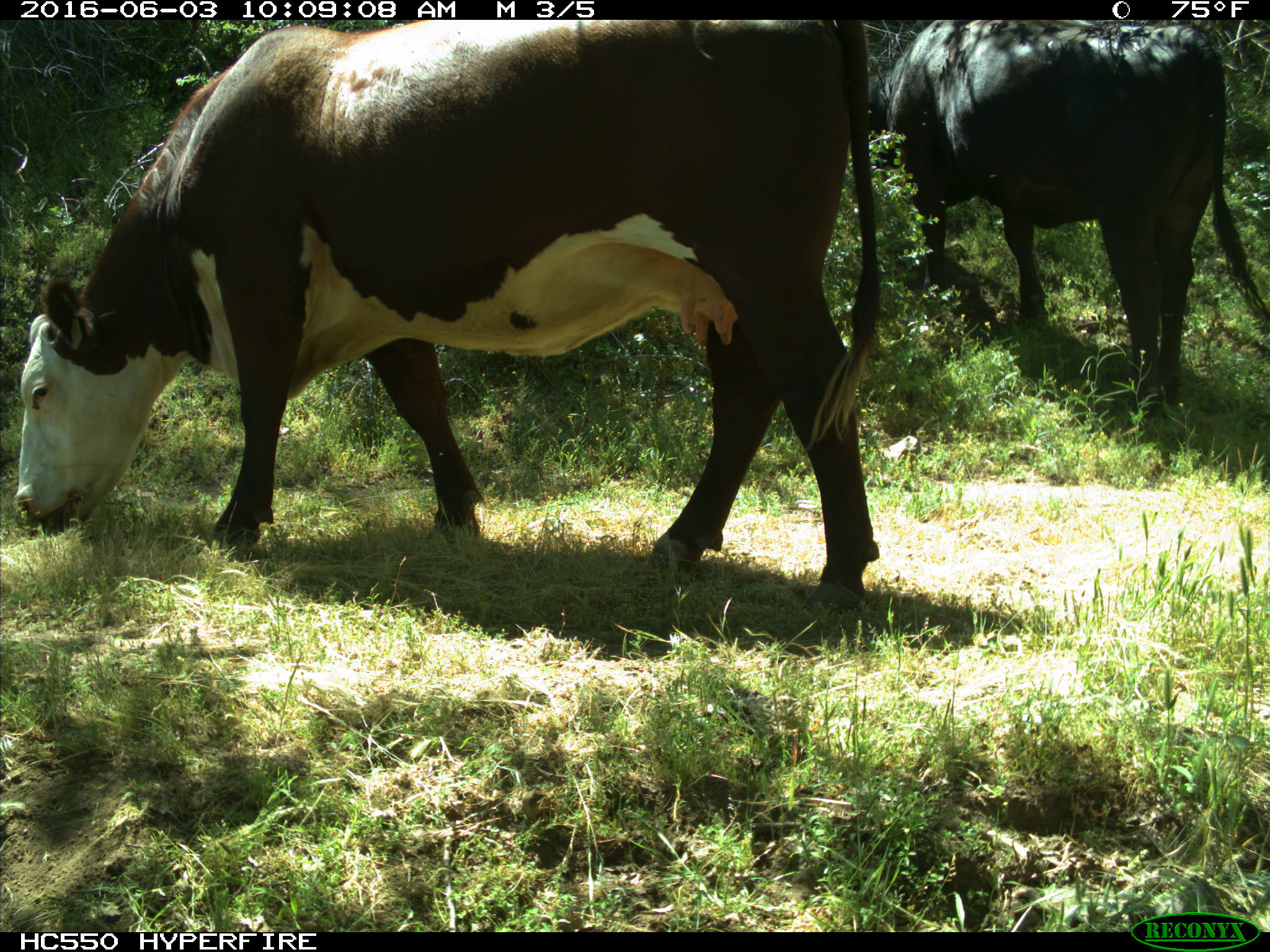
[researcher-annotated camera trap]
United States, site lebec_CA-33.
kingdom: Animalia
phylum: Chordata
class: Mammalia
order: Artiodactyla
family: Bovidae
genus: Bos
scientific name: Bos taurus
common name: domestic cow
Bos taurus (domestic cow).